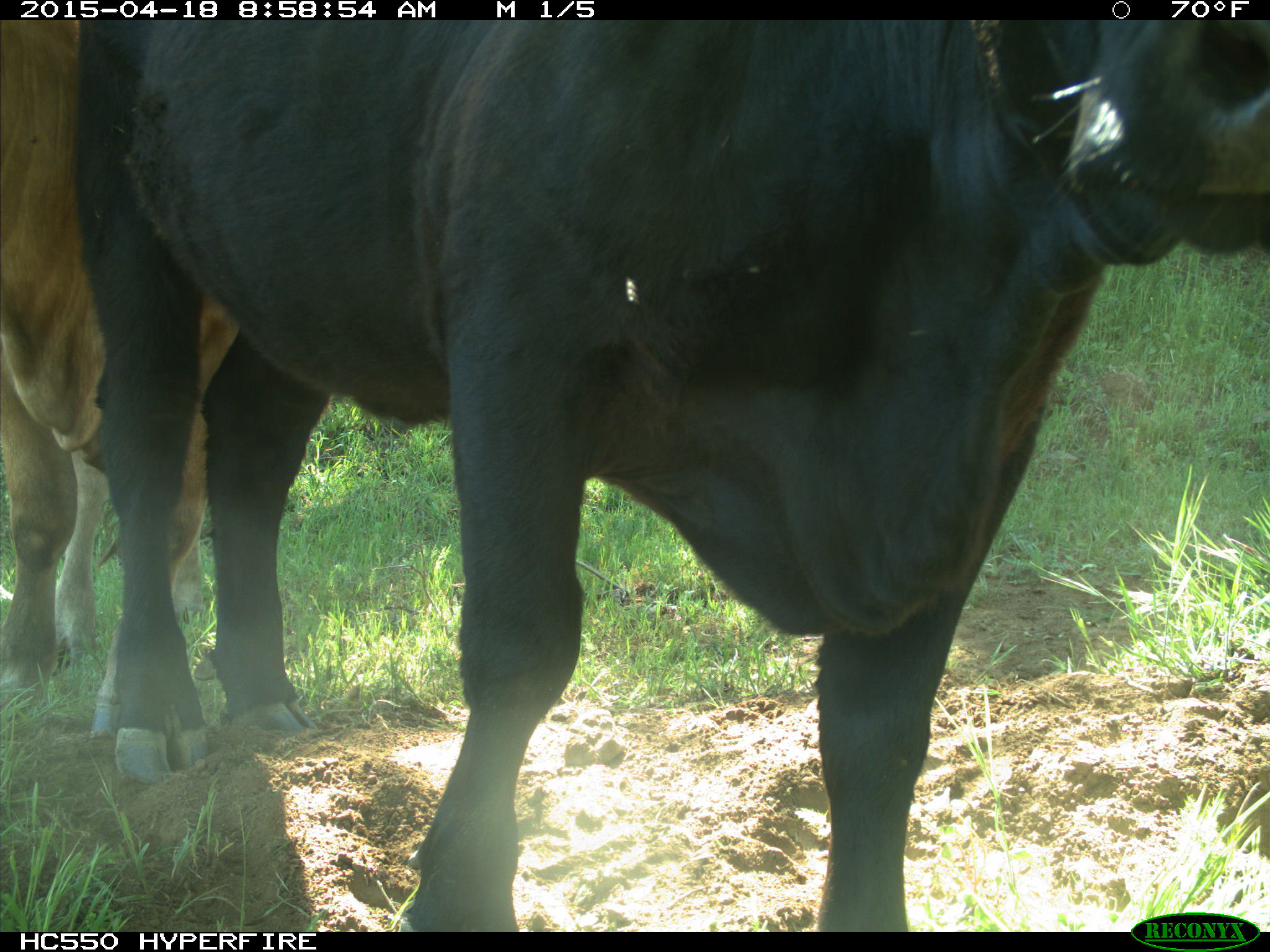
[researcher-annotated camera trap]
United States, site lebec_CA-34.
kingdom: Animalia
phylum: Chordata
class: Mammalia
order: Artiodactyla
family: Bovidae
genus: Bos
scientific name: Bos taurus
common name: domestic cow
Bos taurus (domestic cow).